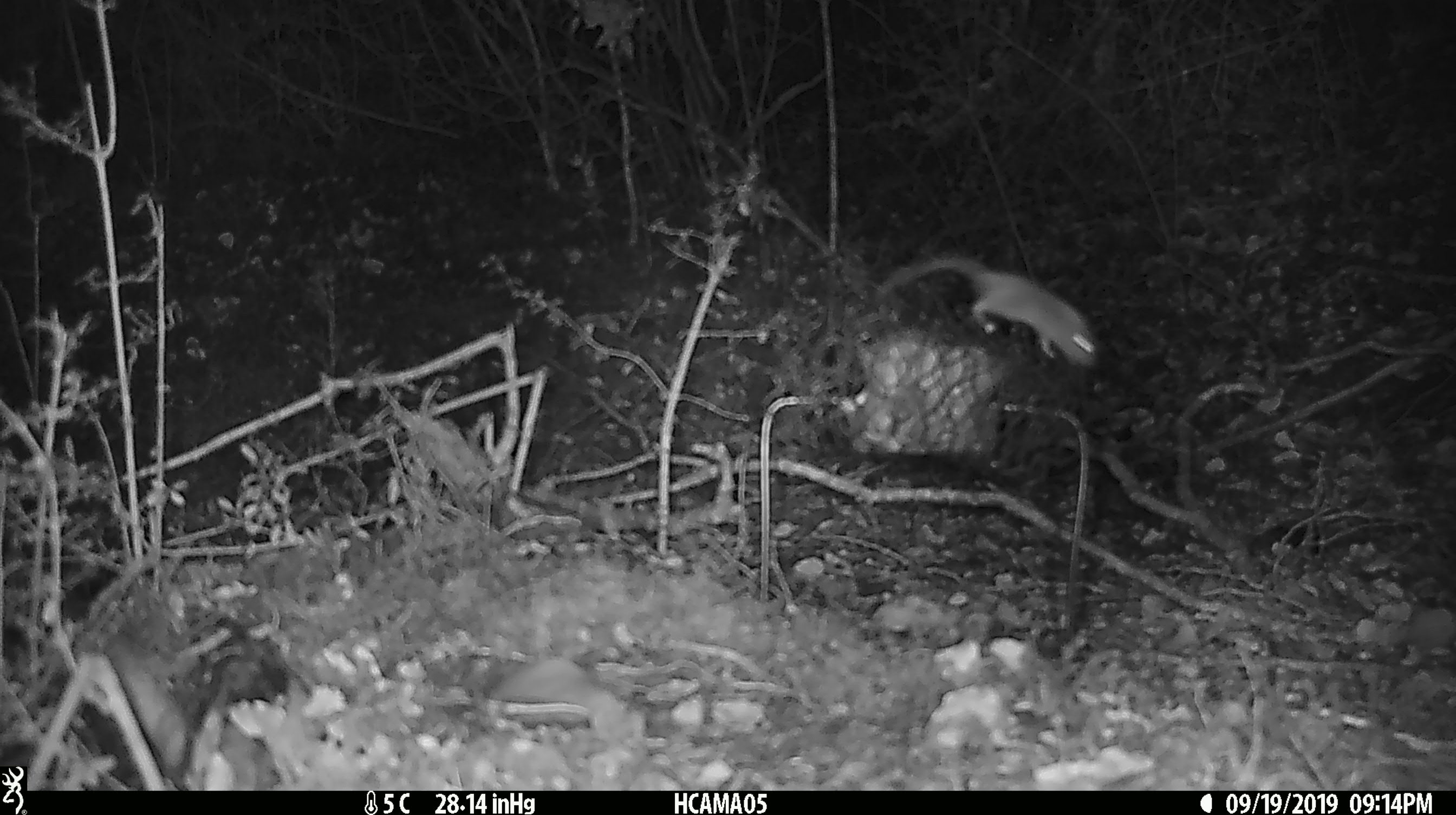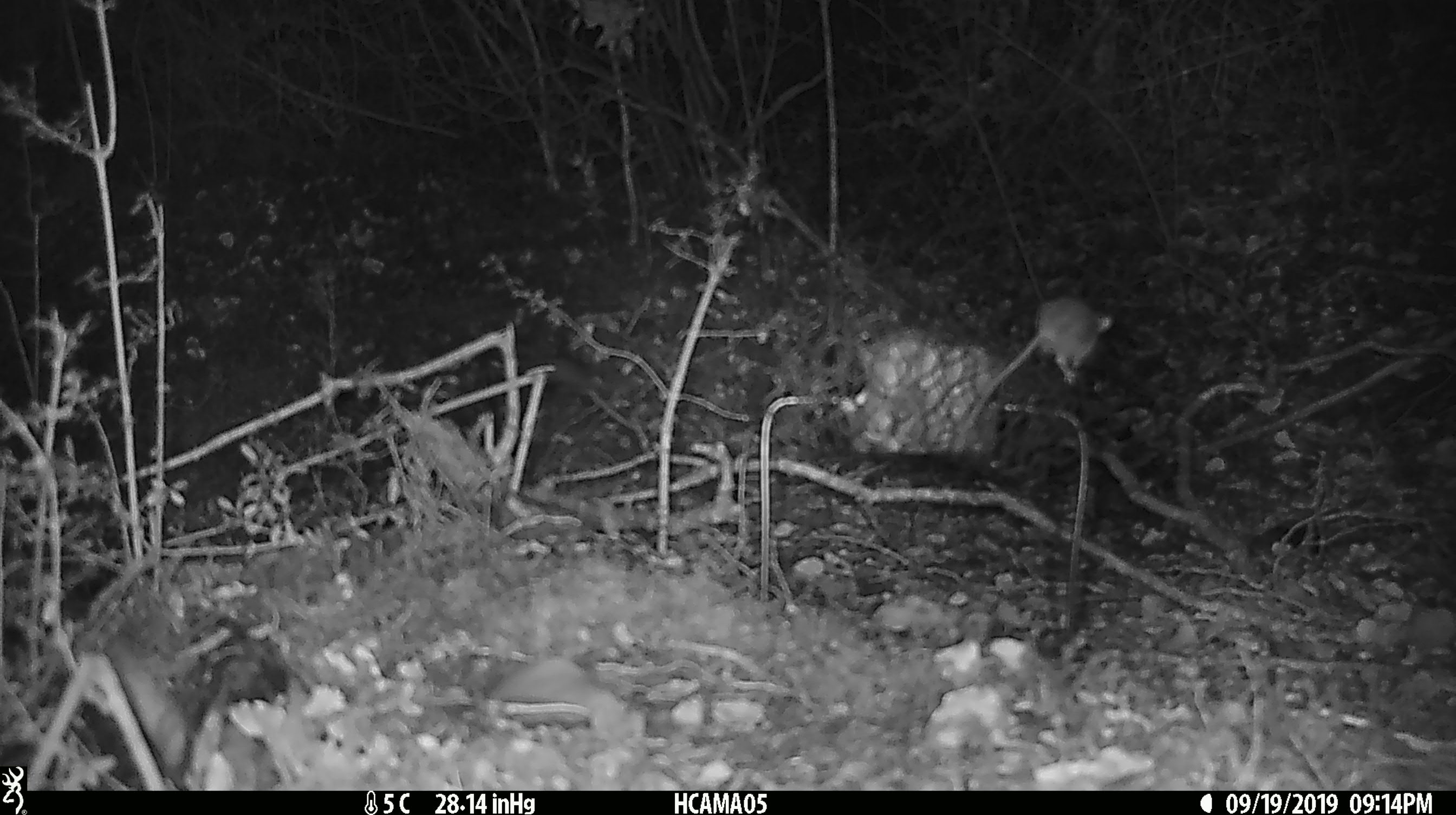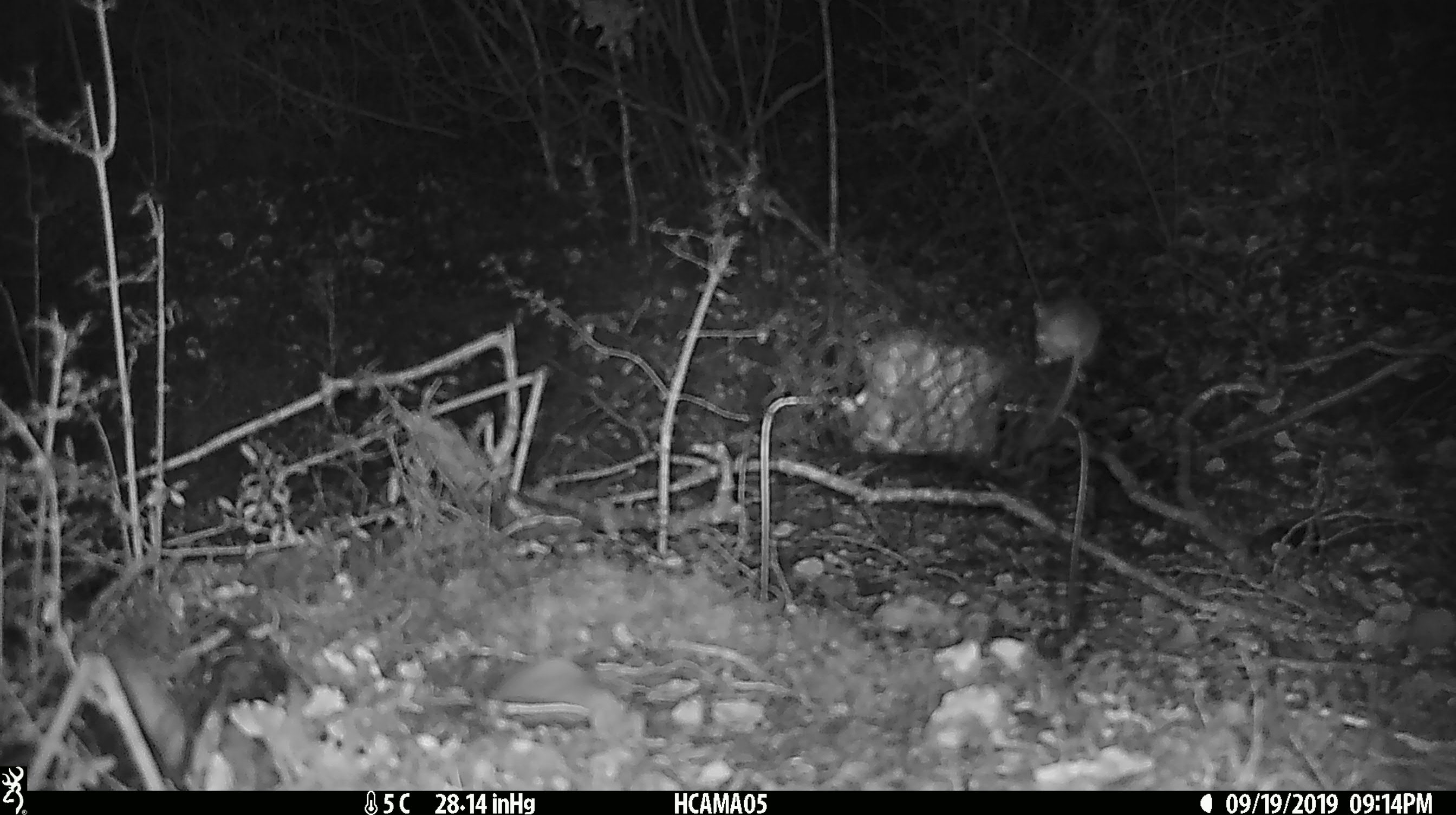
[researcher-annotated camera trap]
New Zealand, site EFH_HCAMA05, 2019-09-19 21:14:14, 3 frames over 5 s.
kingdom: Animalia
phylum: Chordata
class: Mammalia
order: Rodentia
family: Muridae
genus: Mus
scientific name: Mus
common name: mouse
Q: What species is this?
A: Mouse (Mus).